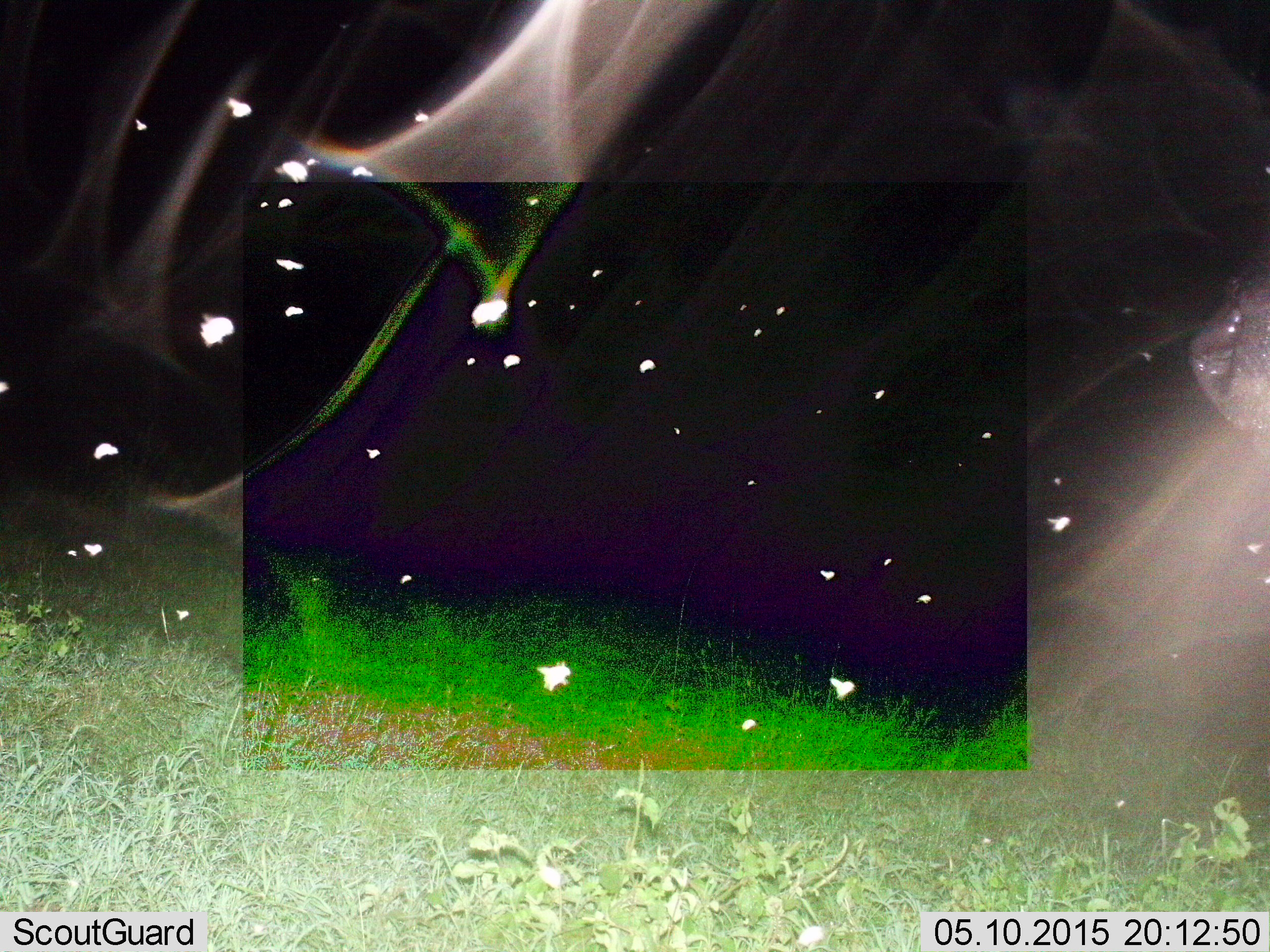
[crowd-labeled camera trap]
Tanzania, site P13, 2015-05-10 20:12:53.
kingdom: Animalia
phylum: Arthropoda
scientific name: Arthropoda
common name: arthropods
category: insectspider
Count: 11-50.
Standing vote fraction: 0%.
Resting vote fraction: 0%.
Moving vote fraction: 100%.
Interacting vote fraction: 0%.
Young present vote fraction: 0%.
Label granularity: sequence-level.